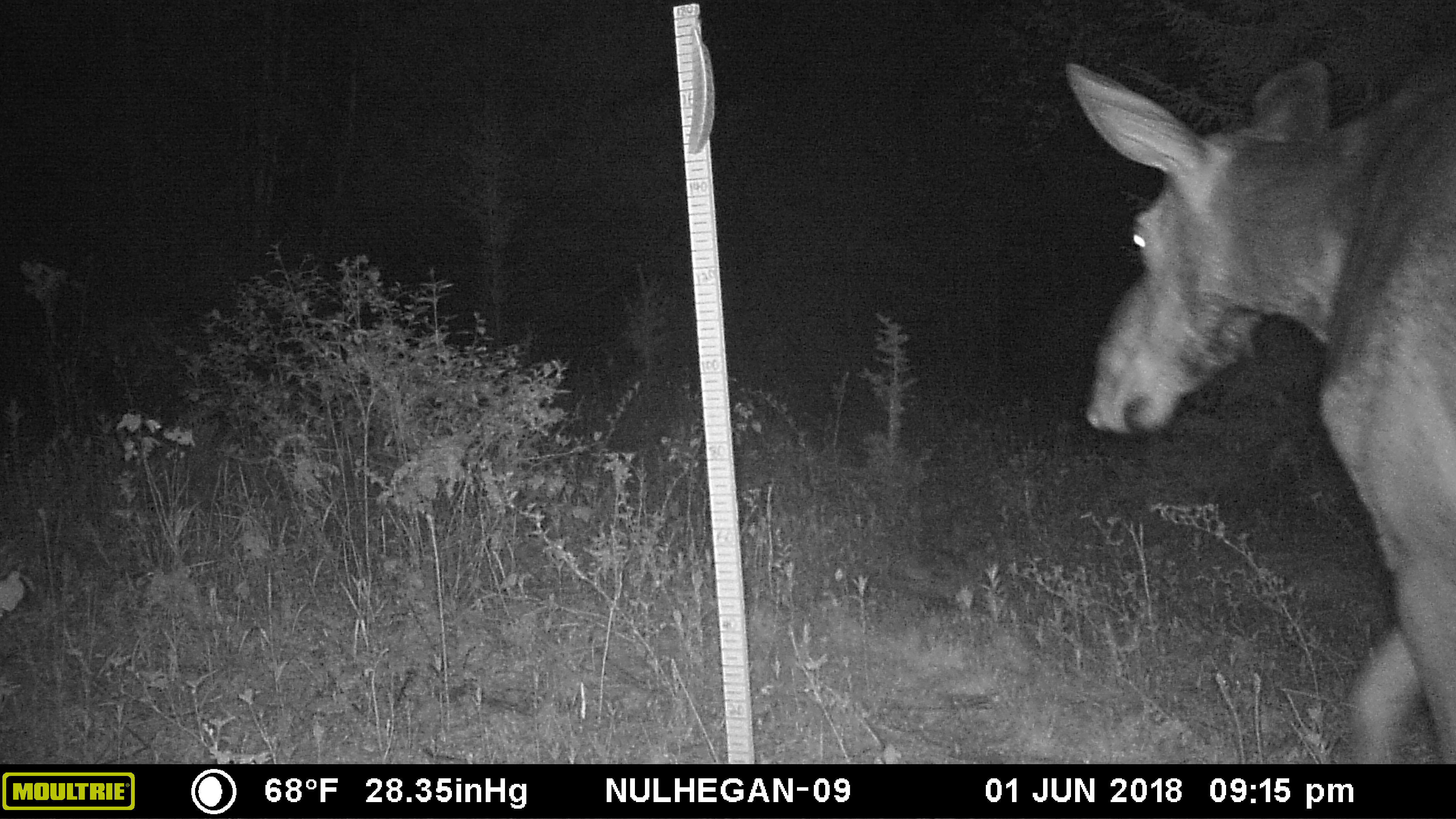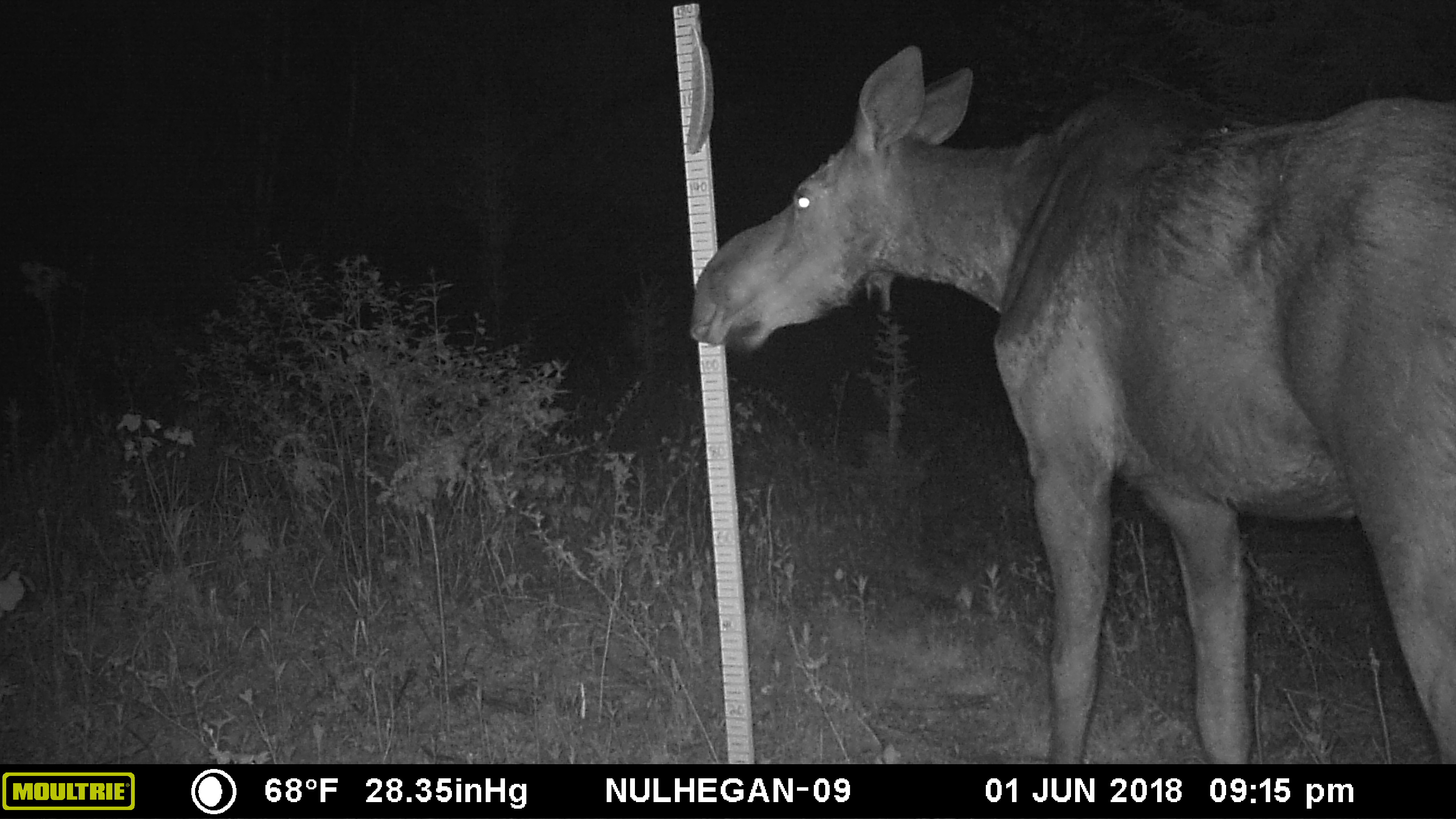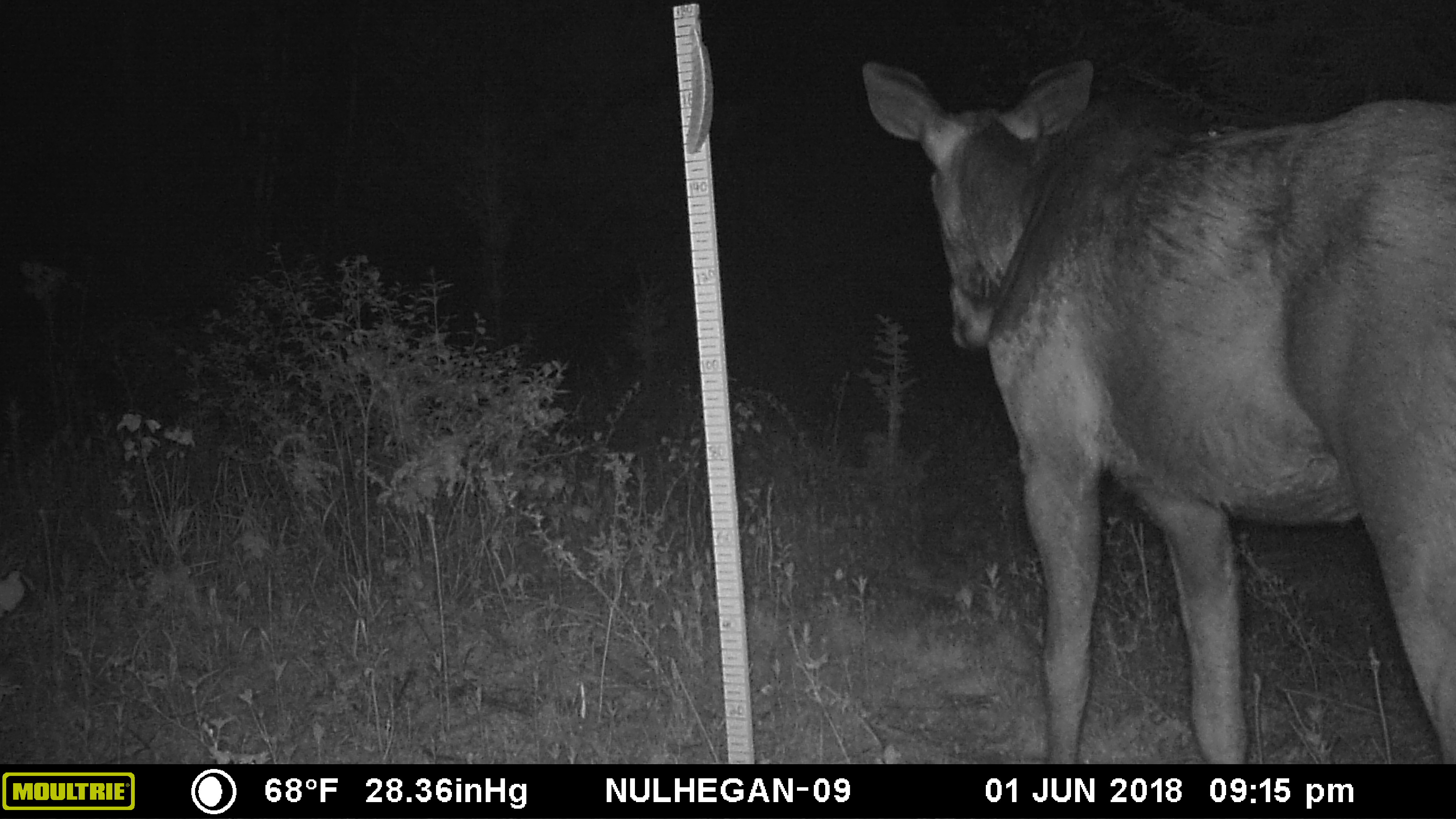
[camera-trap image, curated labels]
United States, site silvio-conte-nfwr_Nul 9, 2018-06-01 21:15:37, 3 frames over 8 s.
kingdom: Animalia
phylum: Chordata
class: Mammalia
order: Artiodactyla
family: Cervidae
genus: Alces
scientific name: Alces alces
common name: moose